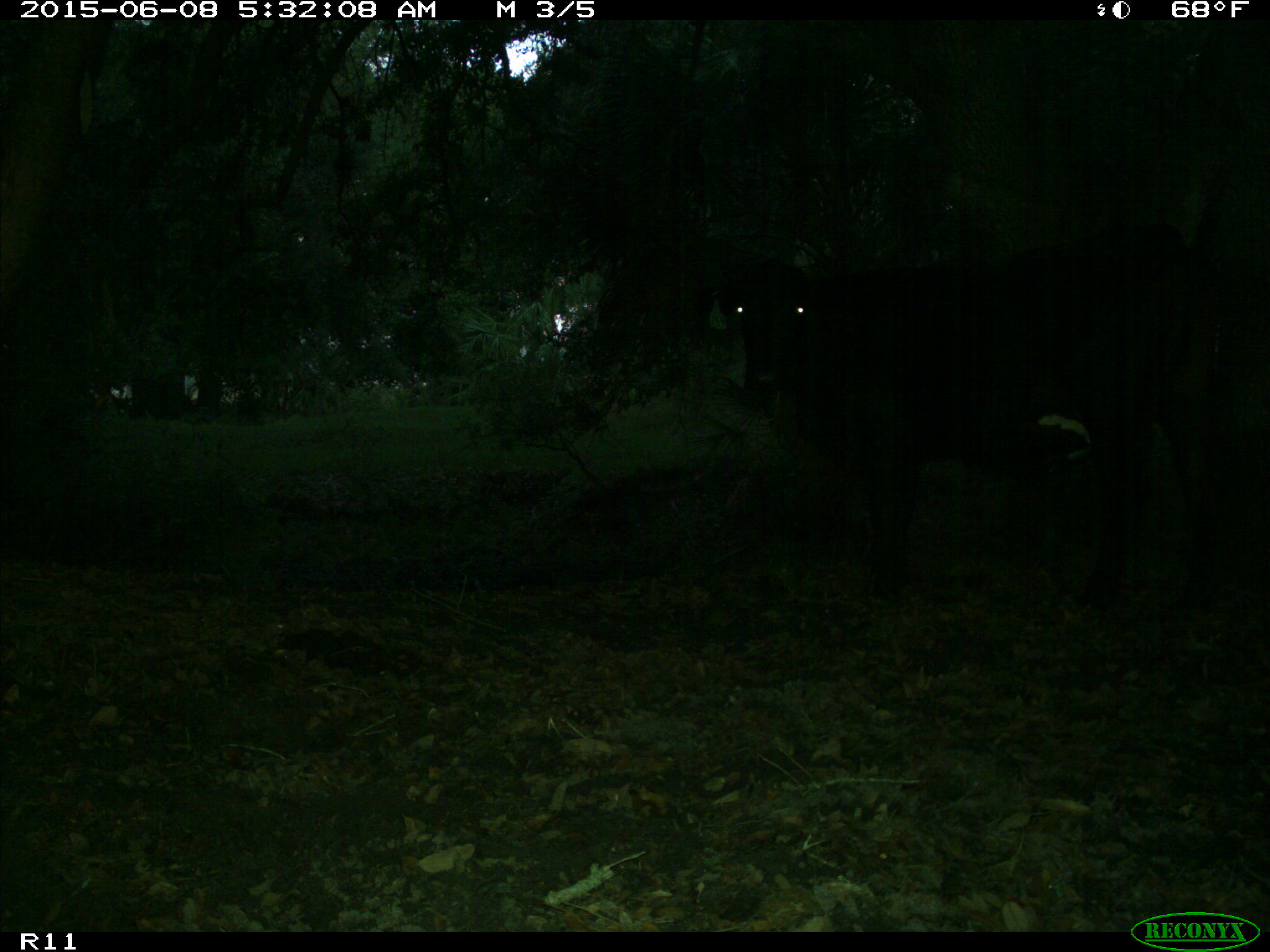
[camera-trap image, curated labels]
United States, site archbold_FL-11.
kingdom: Animalia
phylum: Chordata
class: Mammalia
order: Artiodactyla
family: Bovidae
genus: Bos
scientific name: Bos taurus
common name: domestic cow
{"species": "Bos taurus (domestic cow)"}